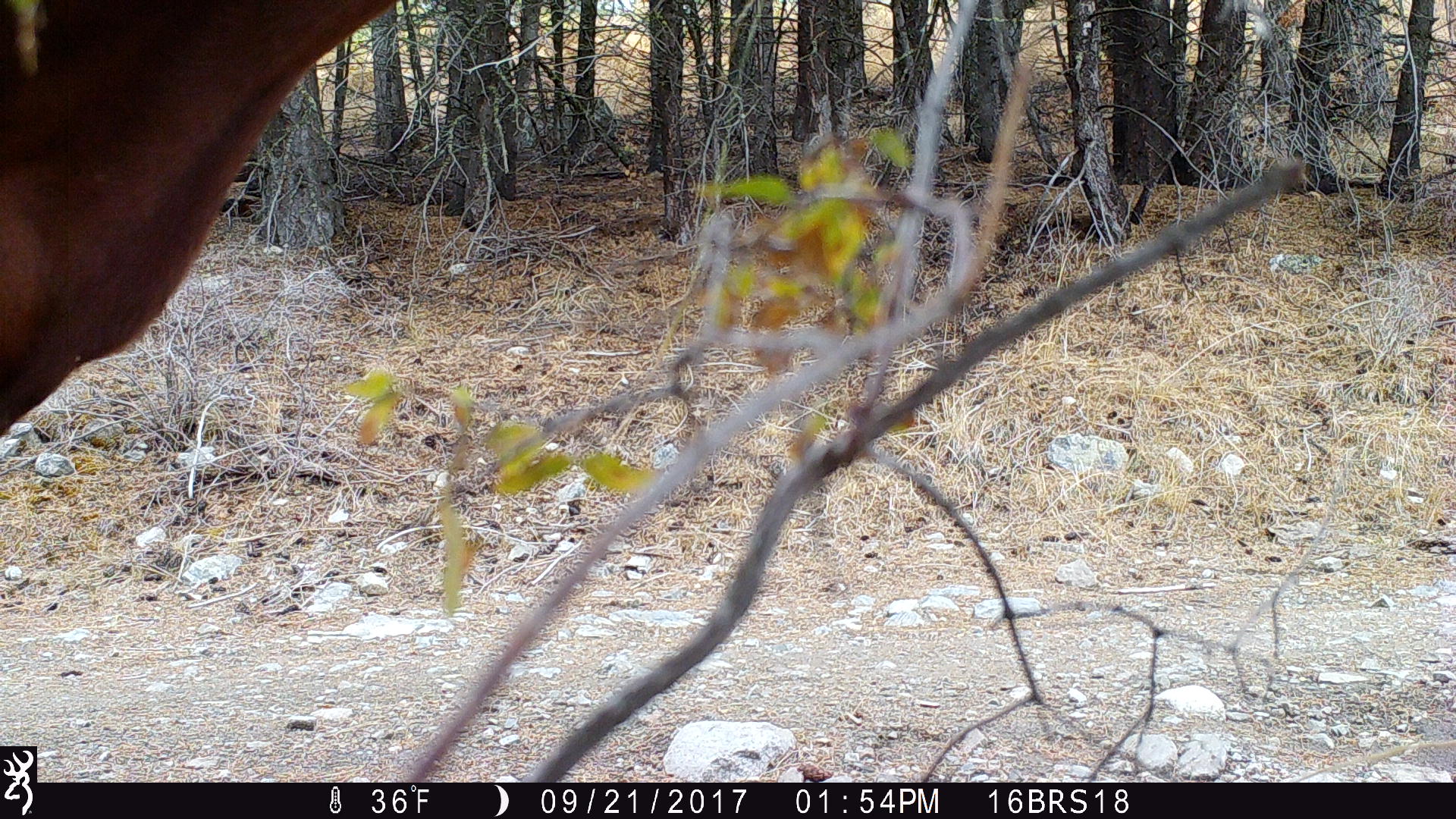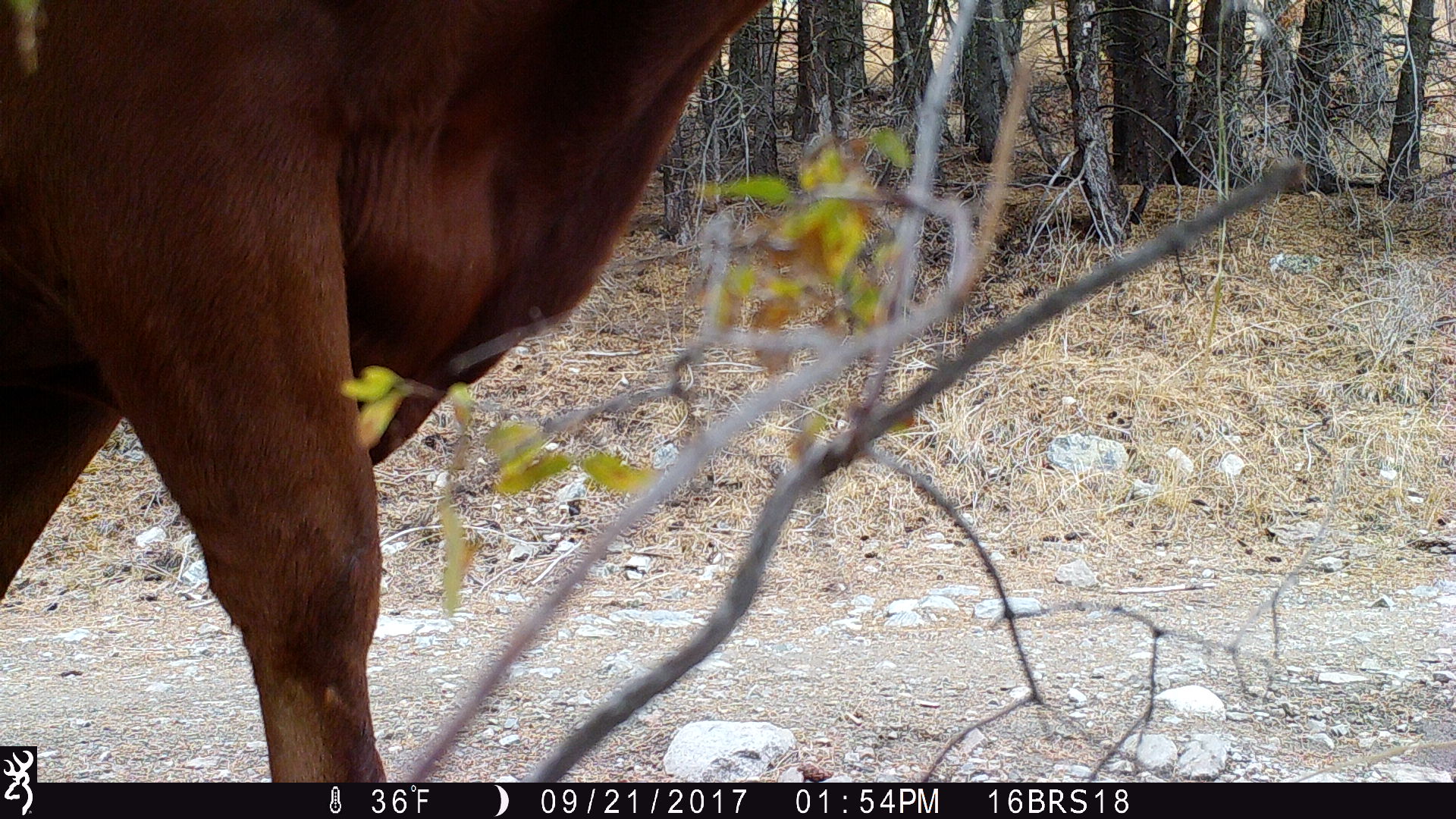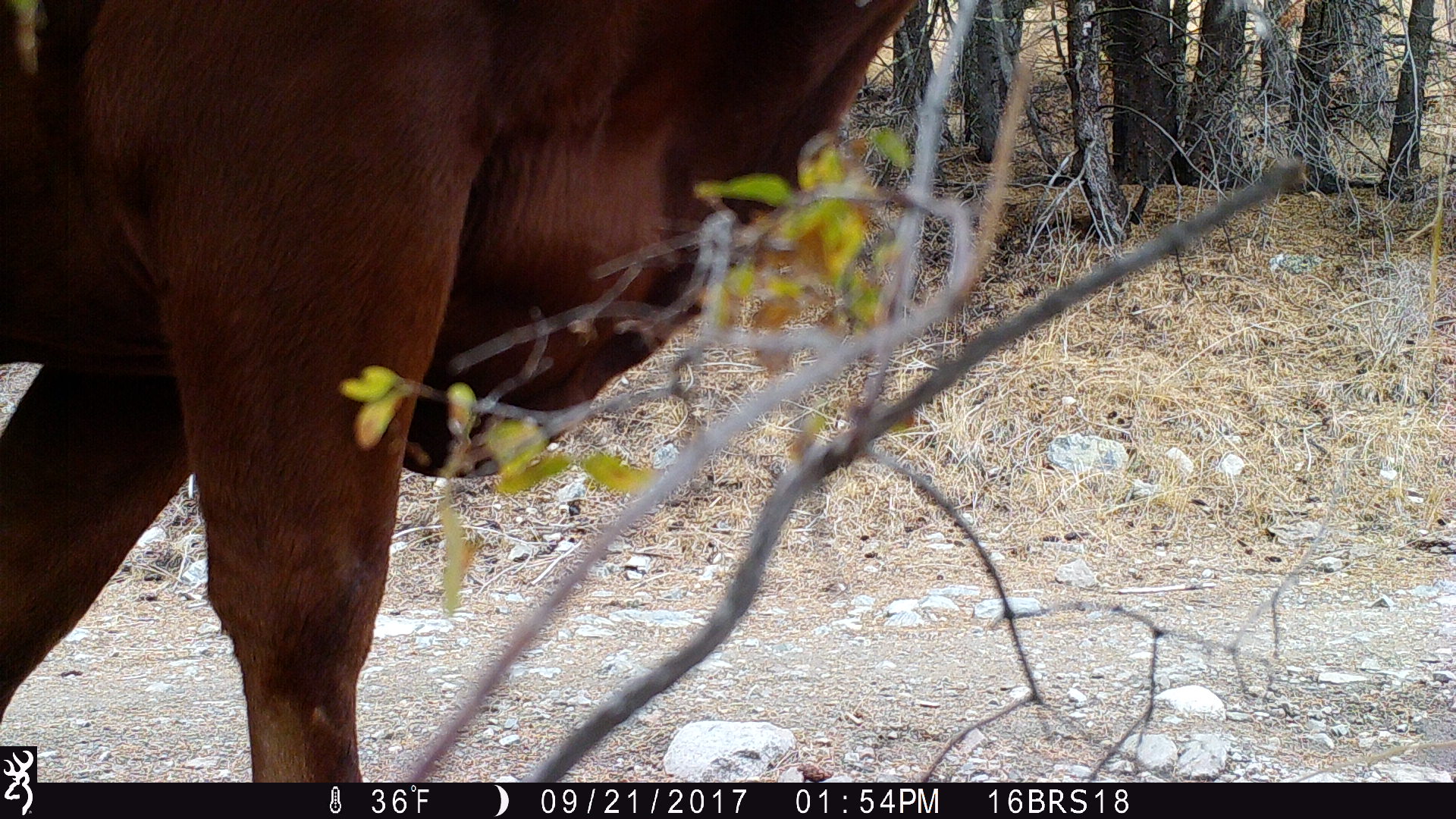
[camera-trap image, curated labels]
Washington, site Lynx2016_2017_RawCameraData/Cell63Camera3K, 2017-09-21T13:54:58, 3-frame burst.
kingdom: Animalia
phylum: Chordata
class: Mammalia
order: Artiodactyla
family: Bovidae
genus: Bos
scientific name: Bos taurus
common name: domestic cattle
Domestic cattle (Bos taurus). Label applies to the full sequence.